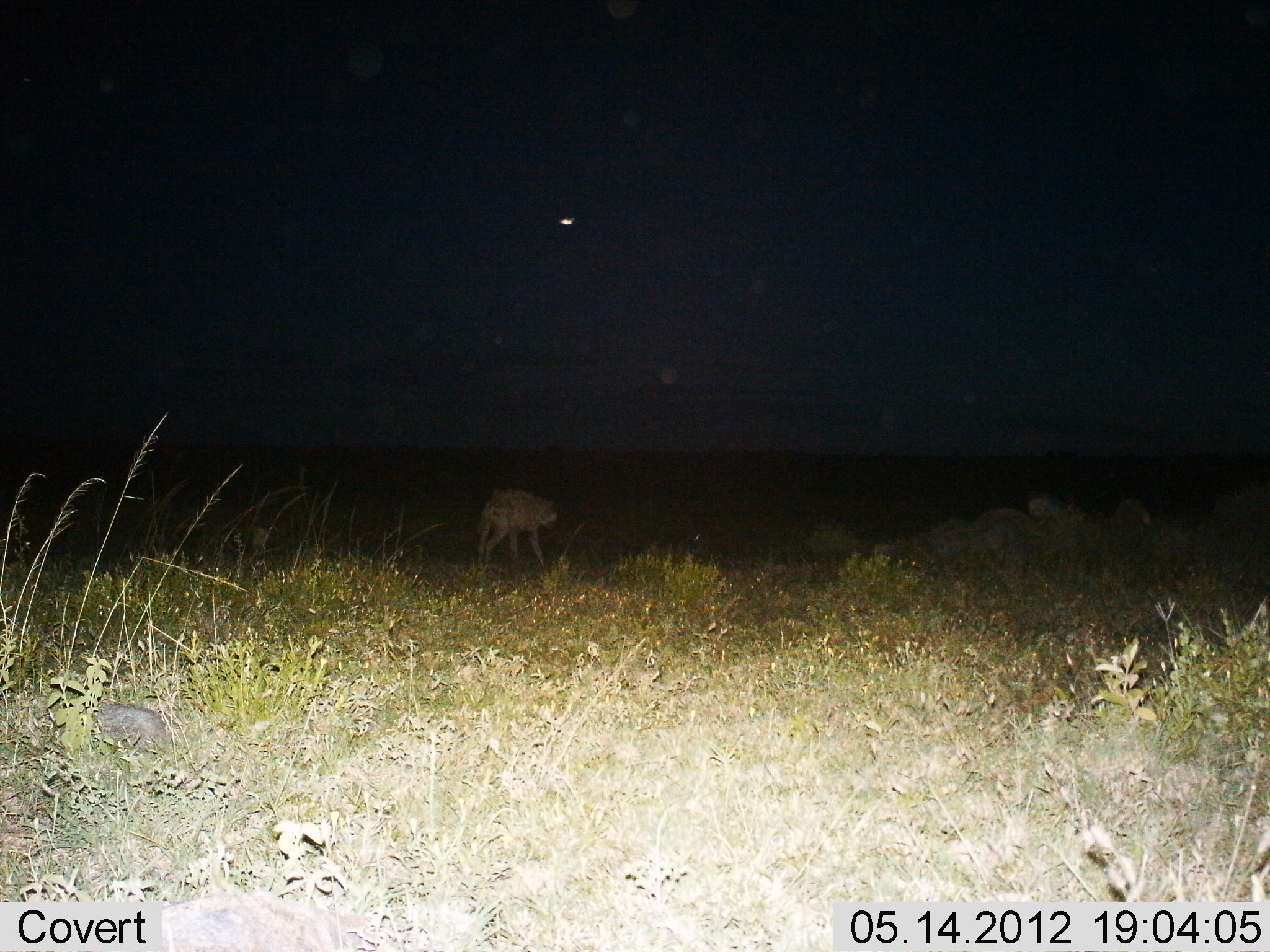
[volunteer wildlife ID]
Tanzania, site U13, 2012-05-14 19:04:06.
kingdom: Animalia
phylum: Chordata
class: Mammalia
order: Carnivora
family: Hyaenidae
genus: Crocuta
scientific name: Crocuta crocuta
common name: spotted hyena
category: hyenaspotted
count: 1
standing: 44%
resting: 0%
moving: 56%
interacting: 0%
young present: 0%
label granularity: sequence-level